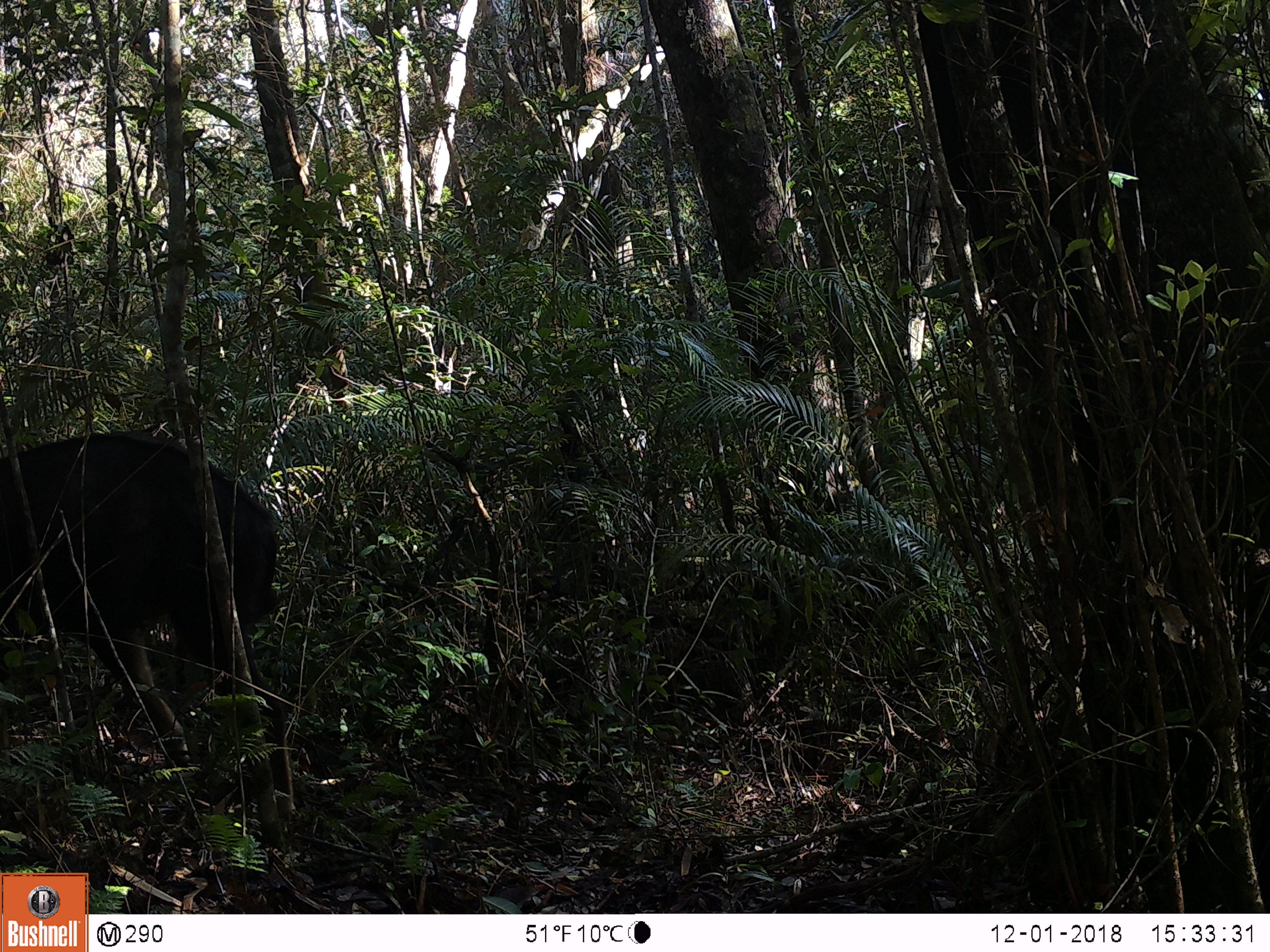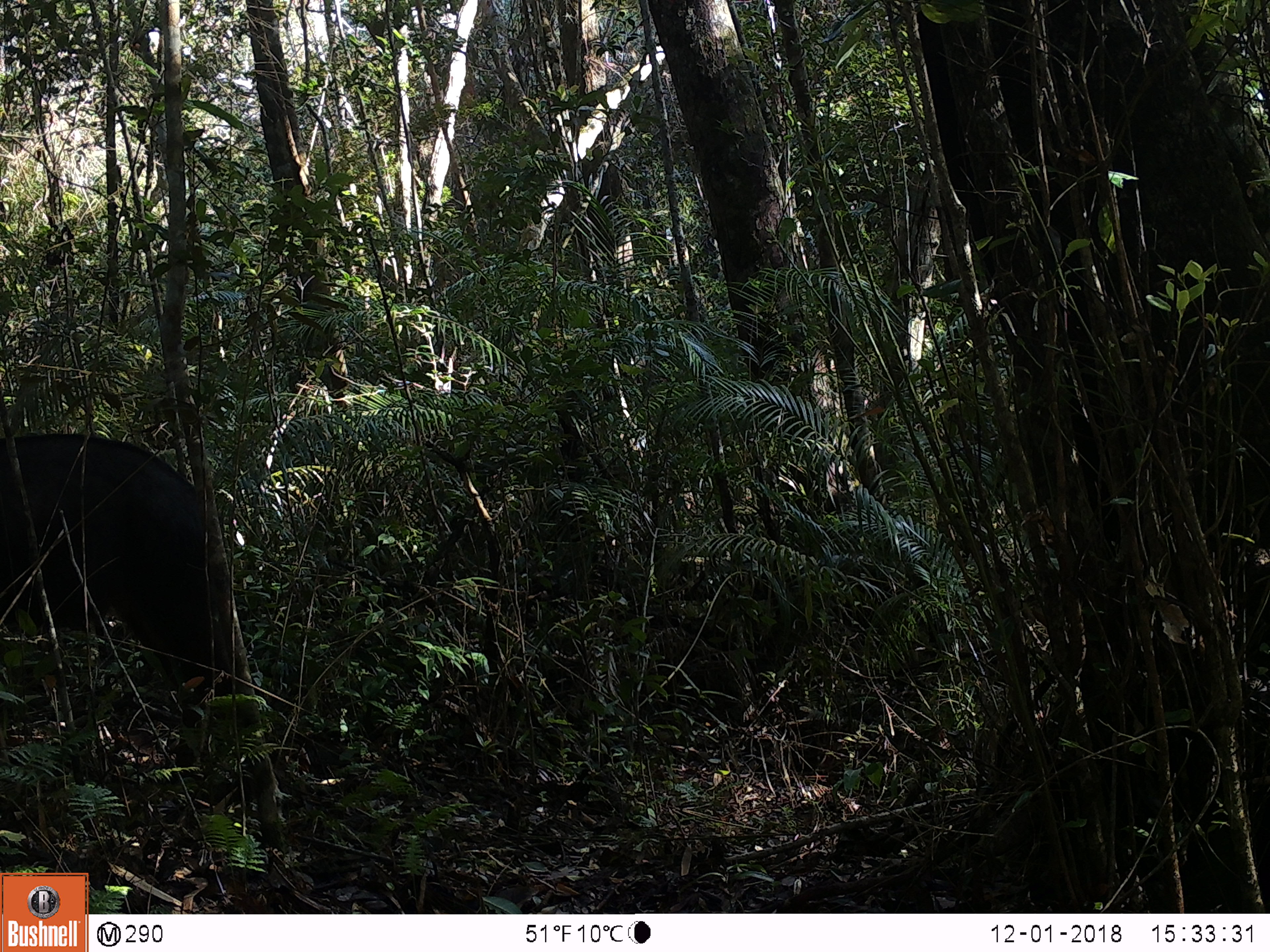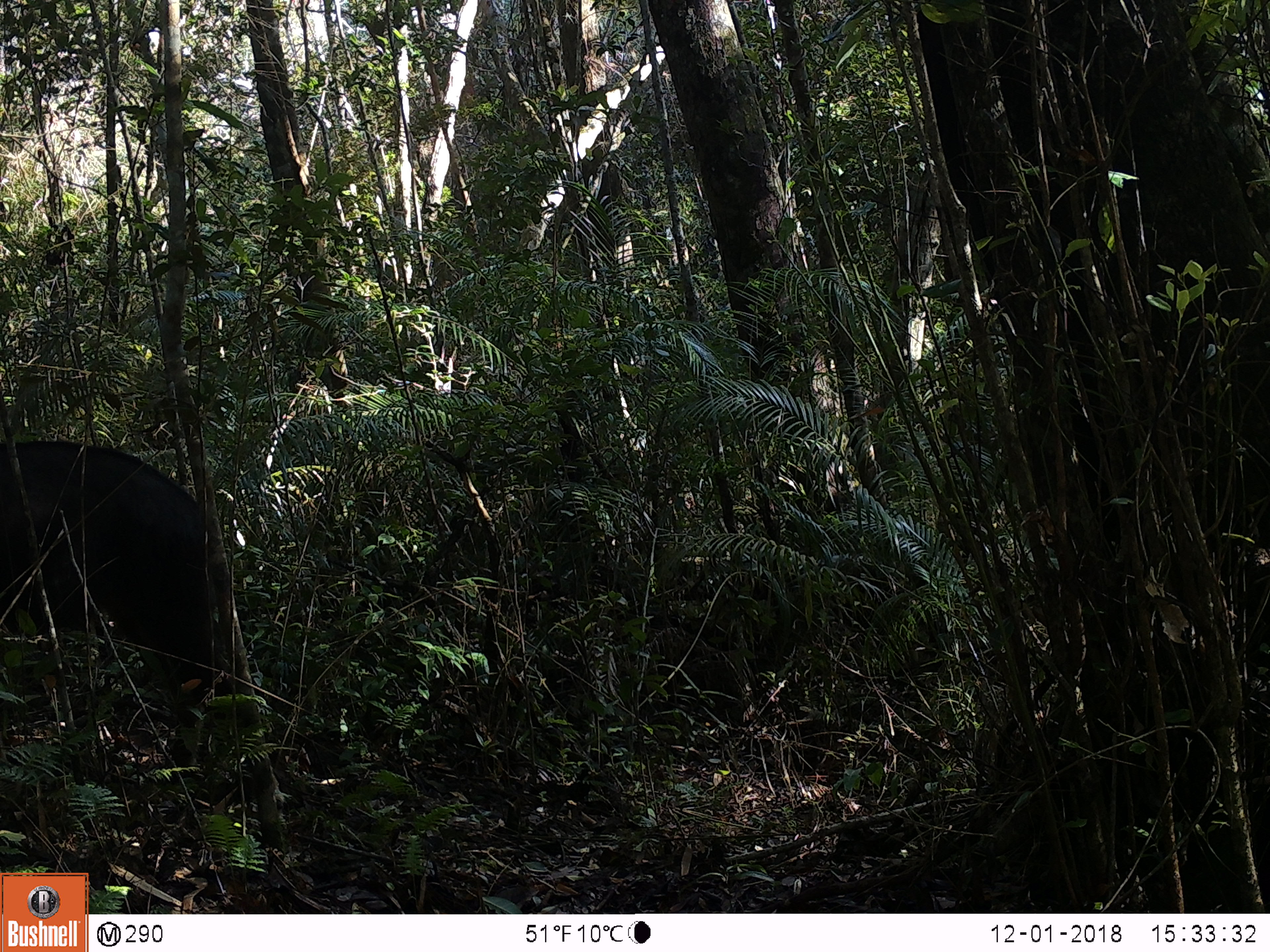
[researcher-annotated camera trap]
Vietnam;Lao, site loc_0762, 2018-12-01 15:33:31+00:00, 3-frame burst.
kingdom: Animalia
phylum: Chordata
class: Mammalia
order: Artiodactyla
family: Bovidae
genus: Capricornis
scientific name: Capricornis sumatraensis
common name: chinese serow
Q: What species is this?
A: Chinese serow (Capricornis sumatraensis).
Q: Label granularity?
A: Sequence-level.